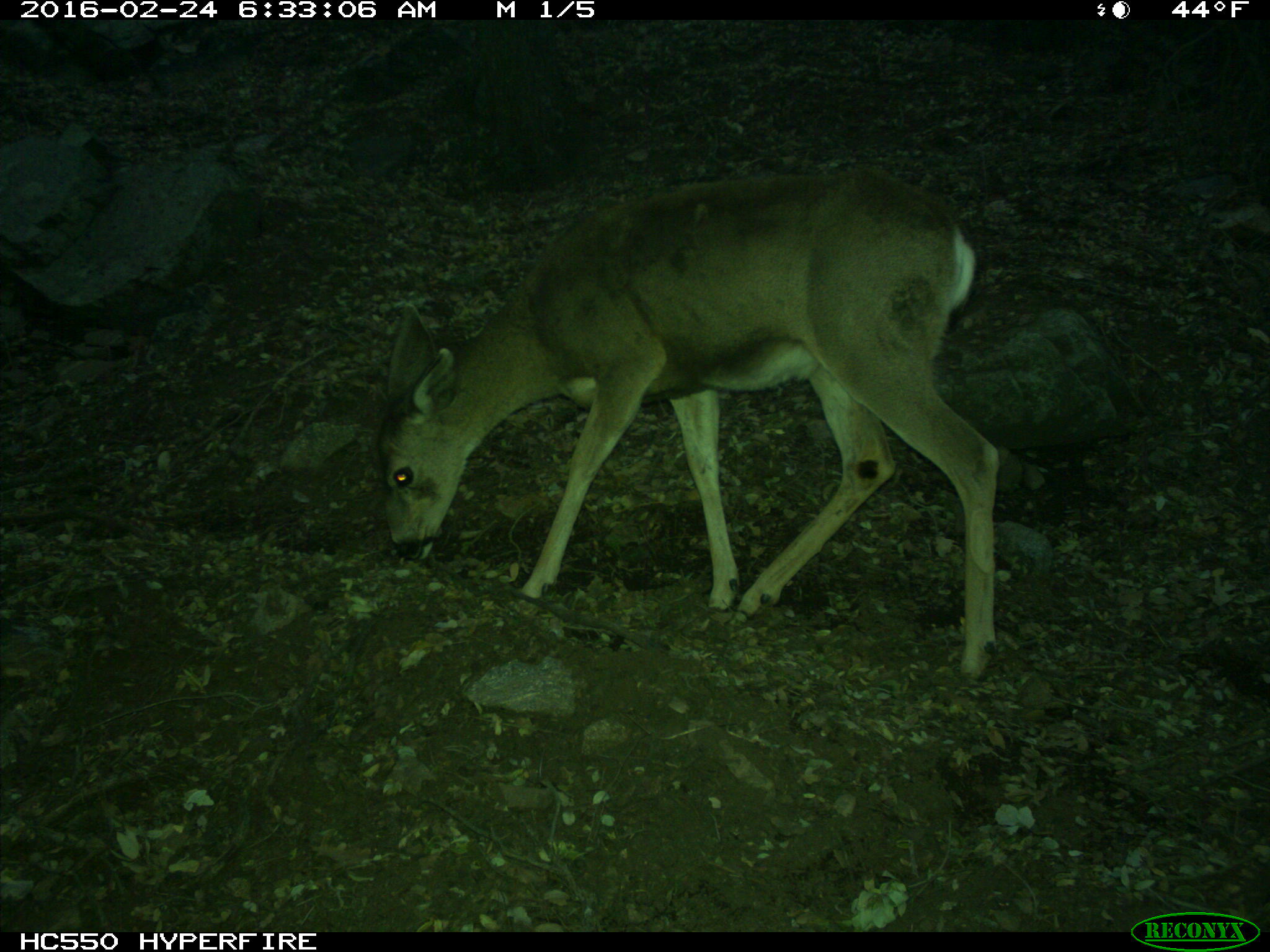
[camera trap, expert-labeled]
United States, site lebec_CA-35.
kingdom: Animalia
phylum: Chordata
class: Mammalia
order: Artiodactyla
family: Cervidae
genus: Odocoileus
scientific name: Odocoileus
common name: deer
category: unidentified deer